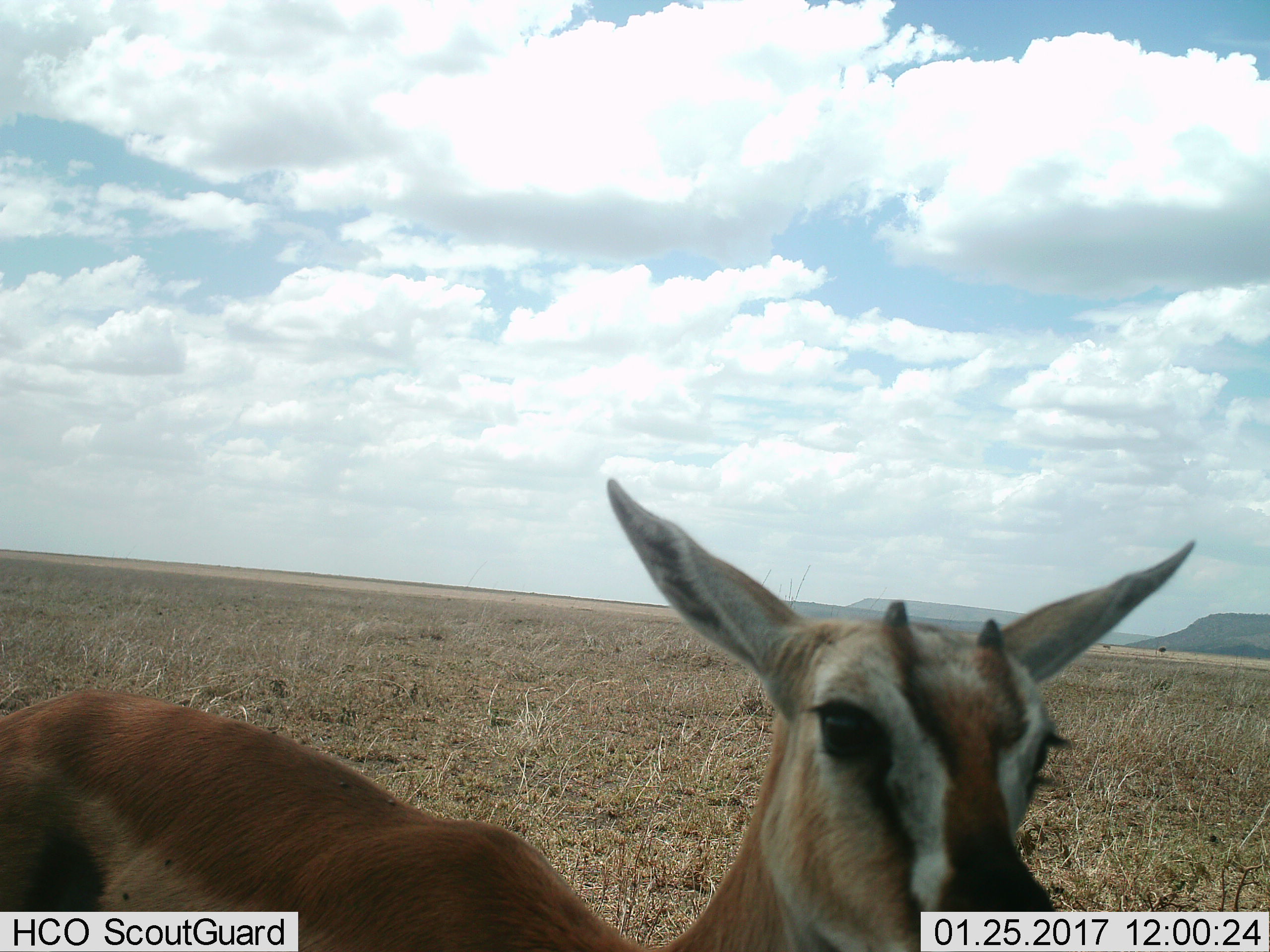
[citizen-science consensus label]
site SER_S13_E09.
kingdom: Animalia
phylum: Chordata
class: Mammalia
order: Artiodactyla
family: Bovidae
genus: Eudorcas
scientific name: Eudorcas thomsonii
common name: thomson's gazelle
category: gazellethomsons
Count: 1.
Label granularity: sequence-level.